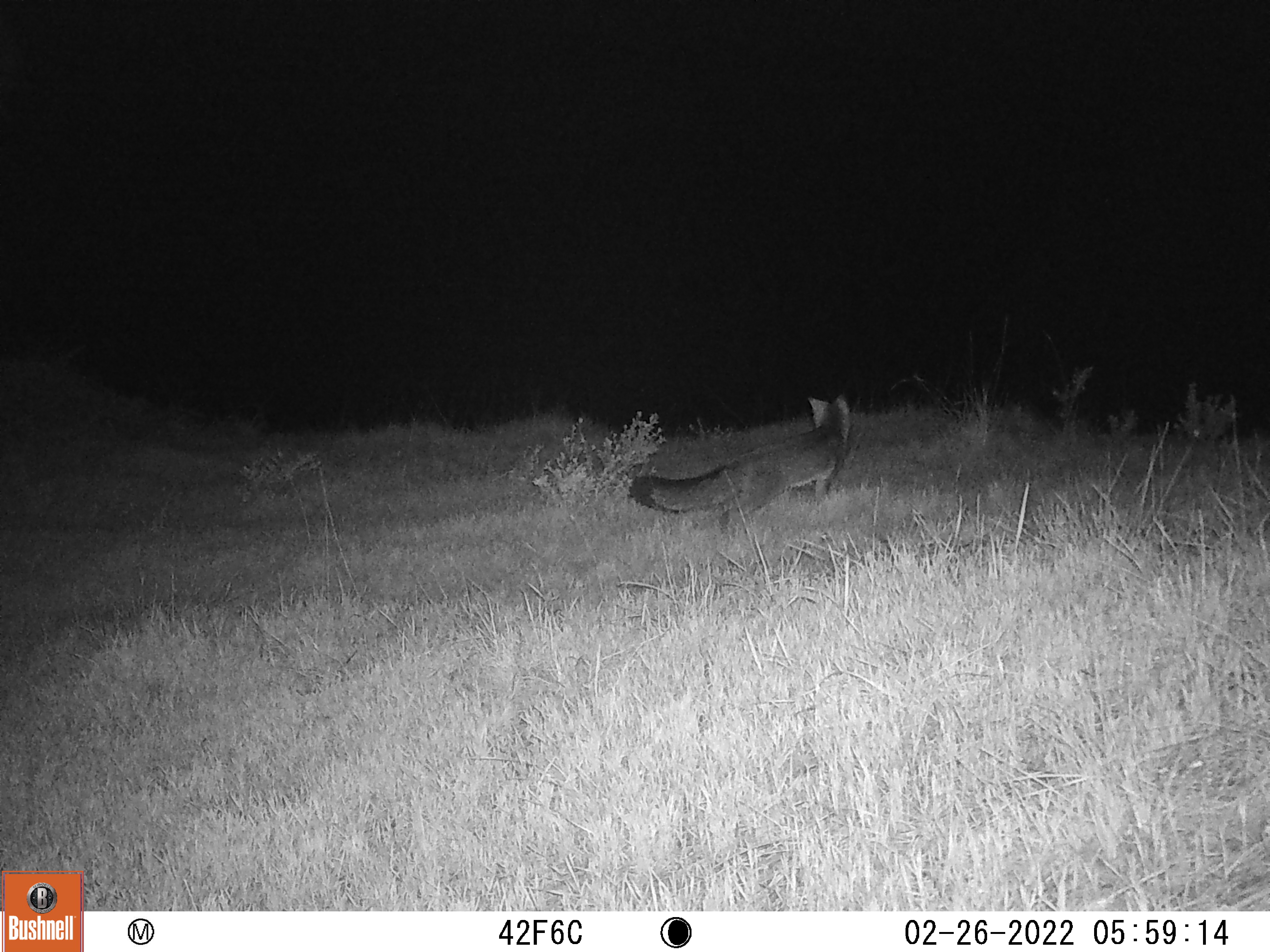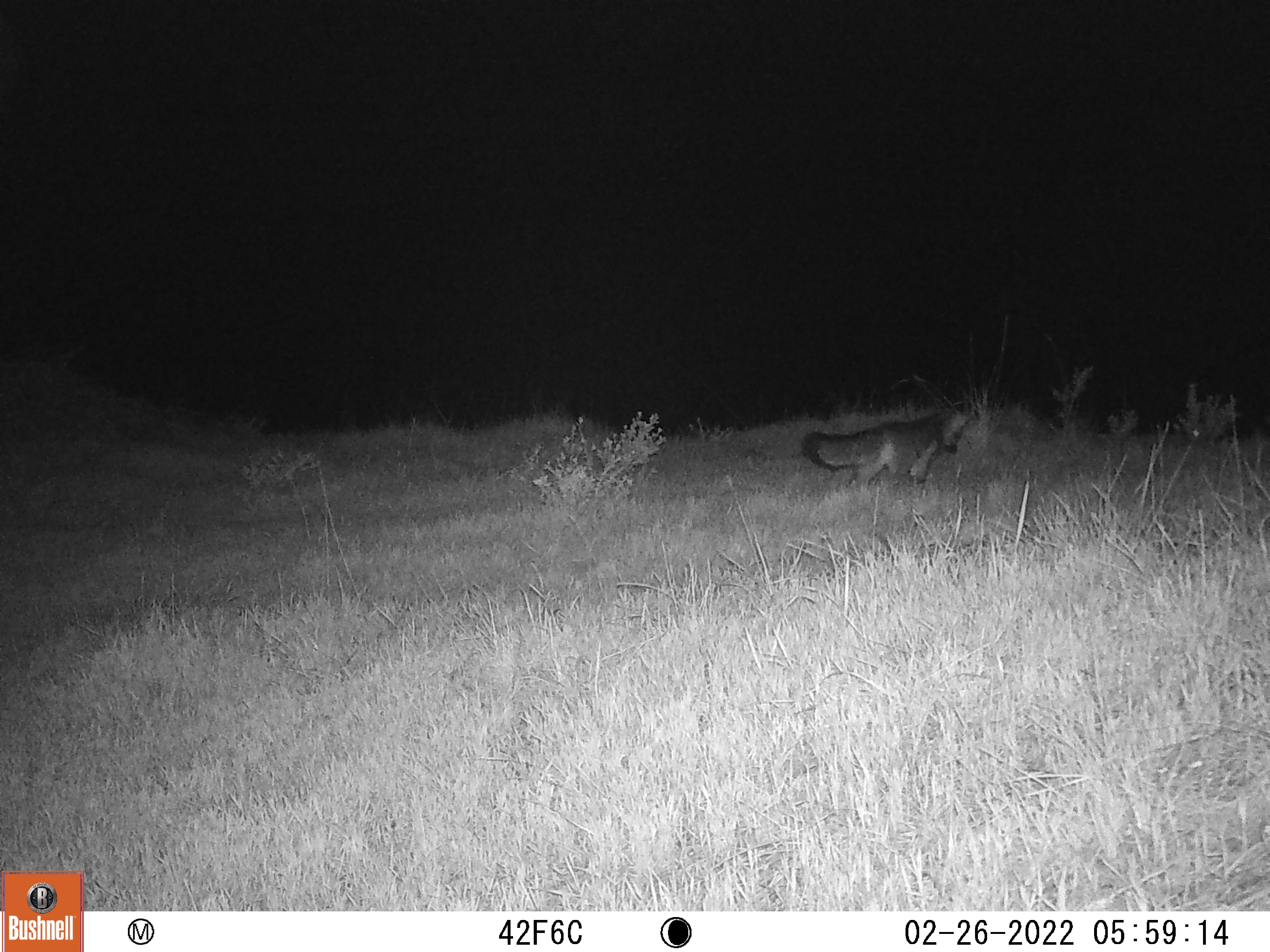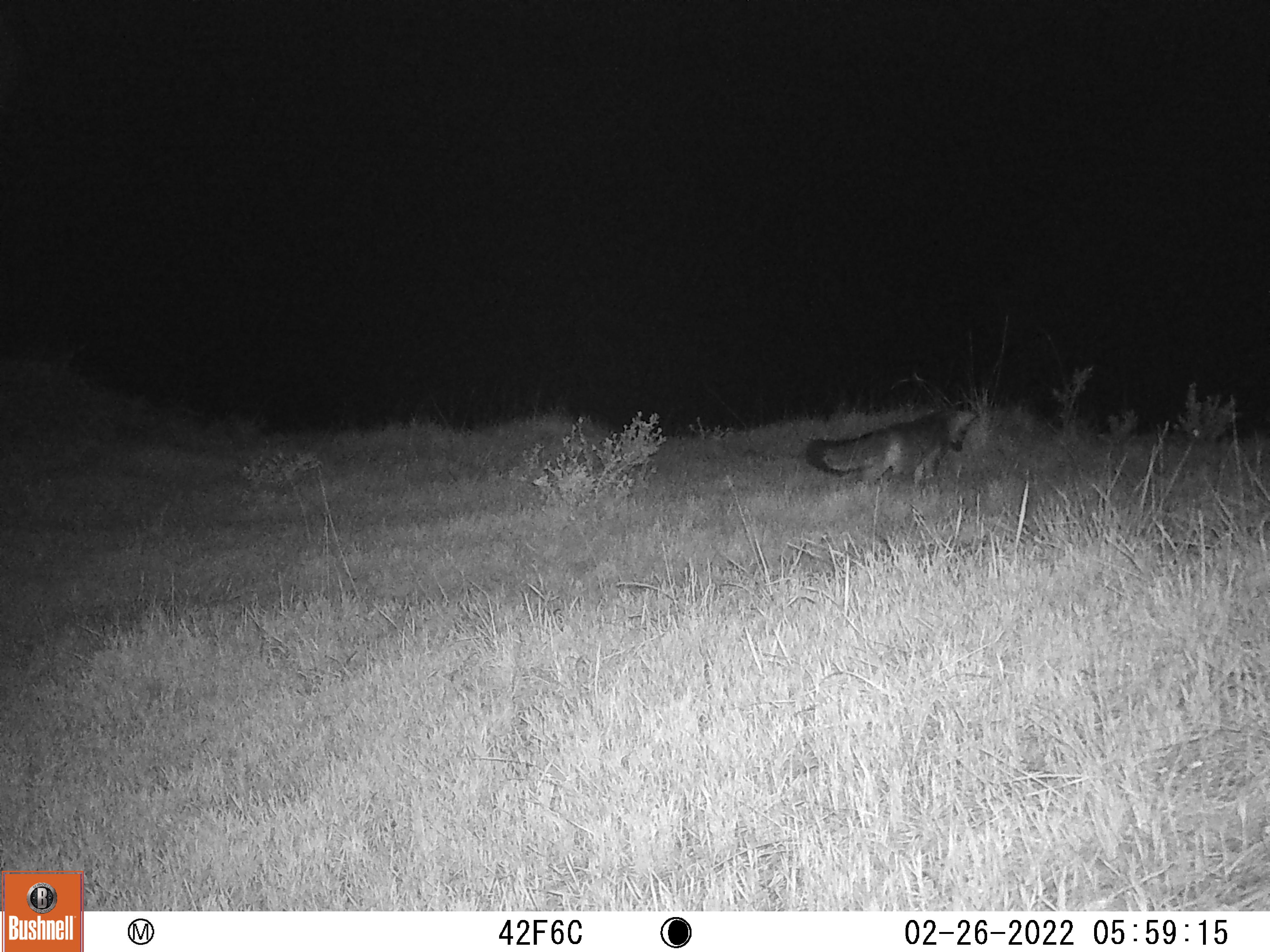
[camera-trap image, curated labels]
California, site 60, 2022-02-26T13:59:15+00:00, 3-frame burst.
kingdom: Animalia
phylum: Chordata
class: Mammalia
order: Carnivora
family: Canidae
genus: Urocyon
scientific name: Urocyon cinereoargenteus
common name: gray fox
Gray fox (Urocyon cinereoargenteus).